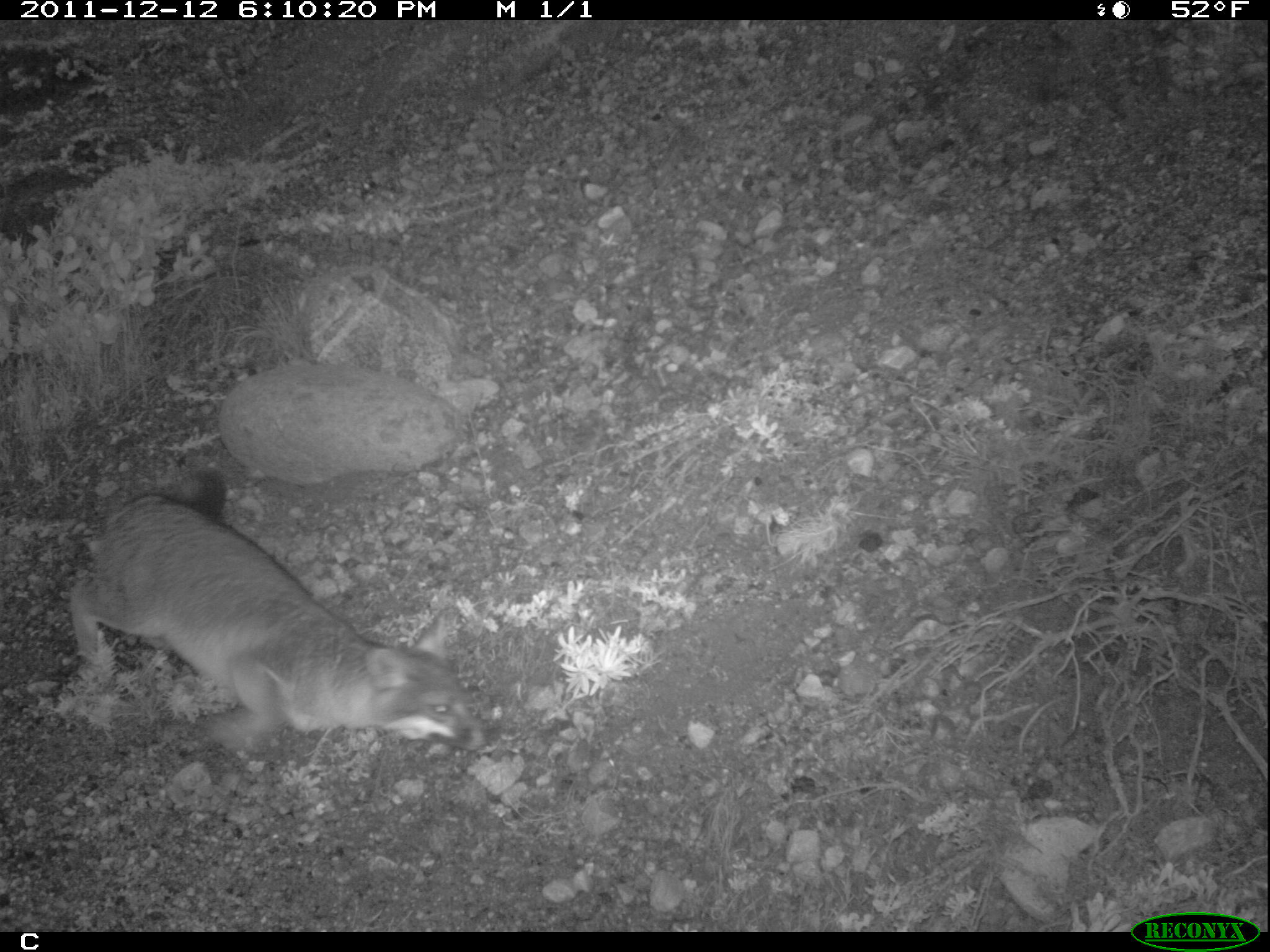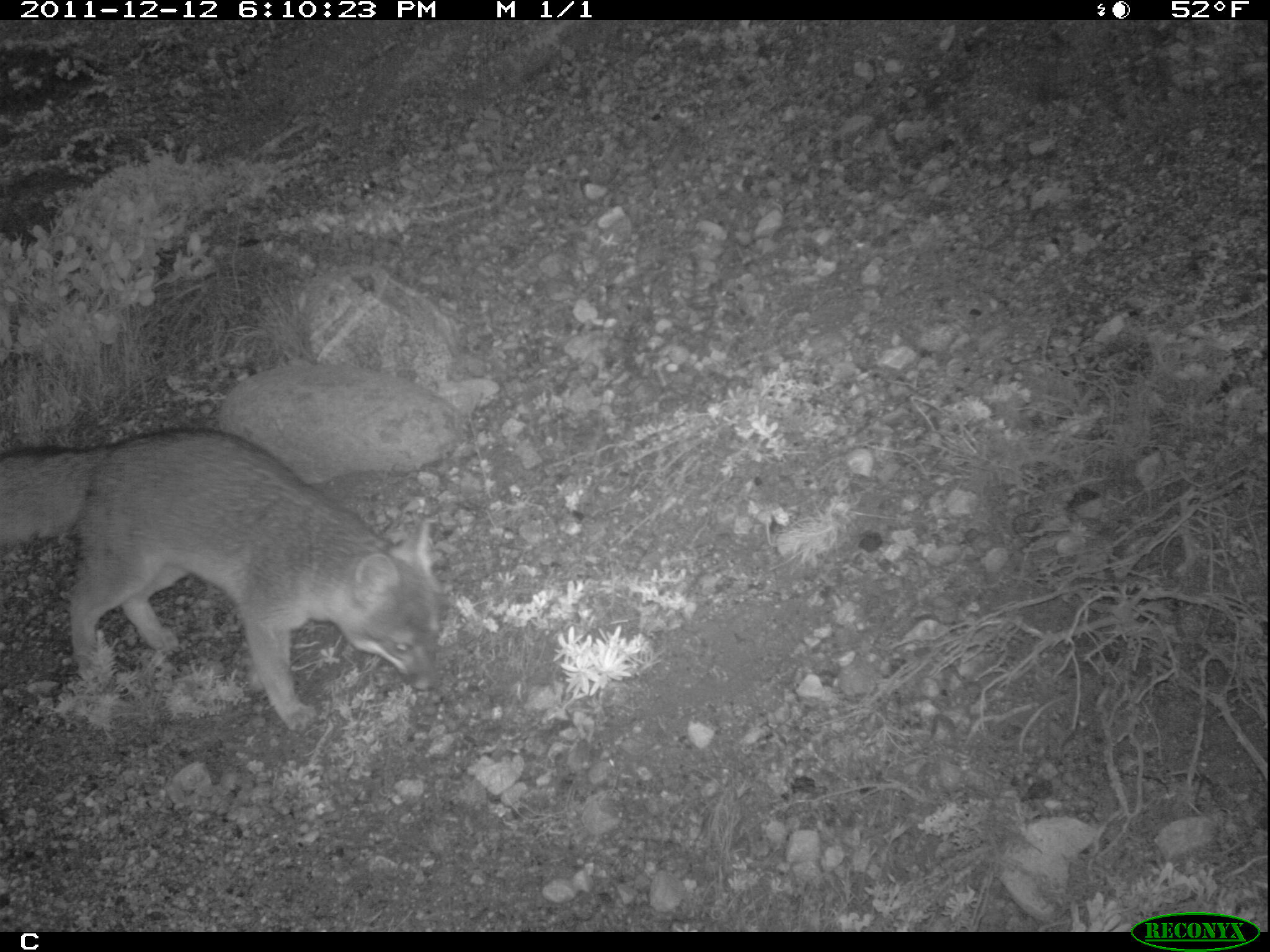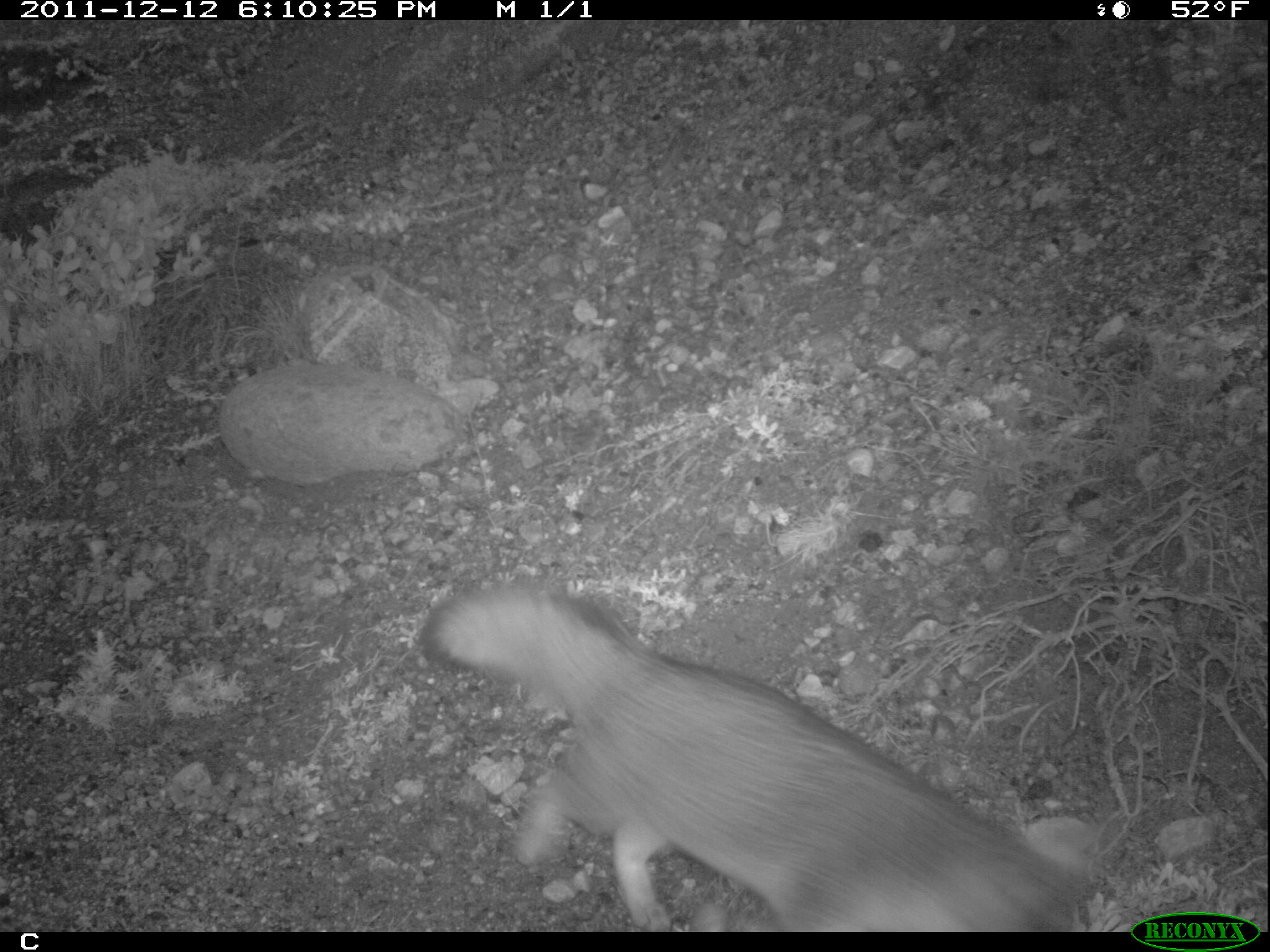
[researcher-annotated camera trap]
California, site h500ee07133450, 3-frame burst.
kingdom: Animalia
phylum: Chordata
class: Mammalia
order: Carnivora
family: Canidae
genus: Urocyon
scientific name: Urocyon littoralis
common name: island fox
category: fox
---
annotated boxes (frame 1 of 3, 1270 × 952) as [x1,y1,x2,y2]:
fox: [71,461,506,758]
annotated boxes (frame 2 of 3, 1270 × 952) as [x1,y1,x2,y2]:
fox: [0,425,442,733]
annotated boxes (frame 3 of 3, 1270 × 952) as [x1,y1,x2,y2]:
fox: [422,585,1090,932]